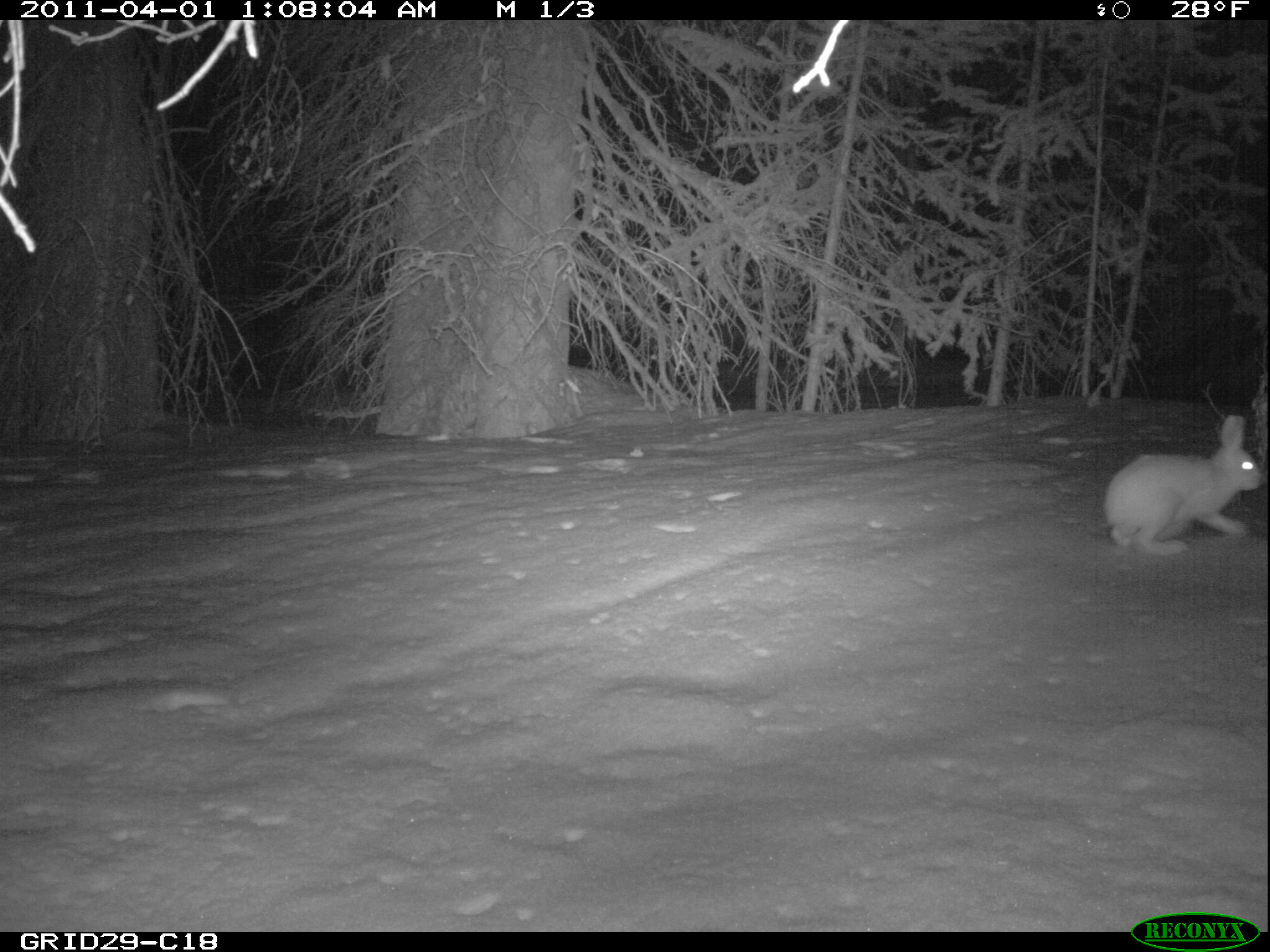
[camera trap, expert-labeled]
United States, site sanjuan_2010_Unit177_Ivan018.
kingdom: Animalia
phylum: Chordata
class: Mammalia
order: Lagomorpha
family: Leporidae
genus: Lepus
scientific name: Lepus americanus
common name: snowshoe hare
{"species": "Lepus americanus (snowshoe hare)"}